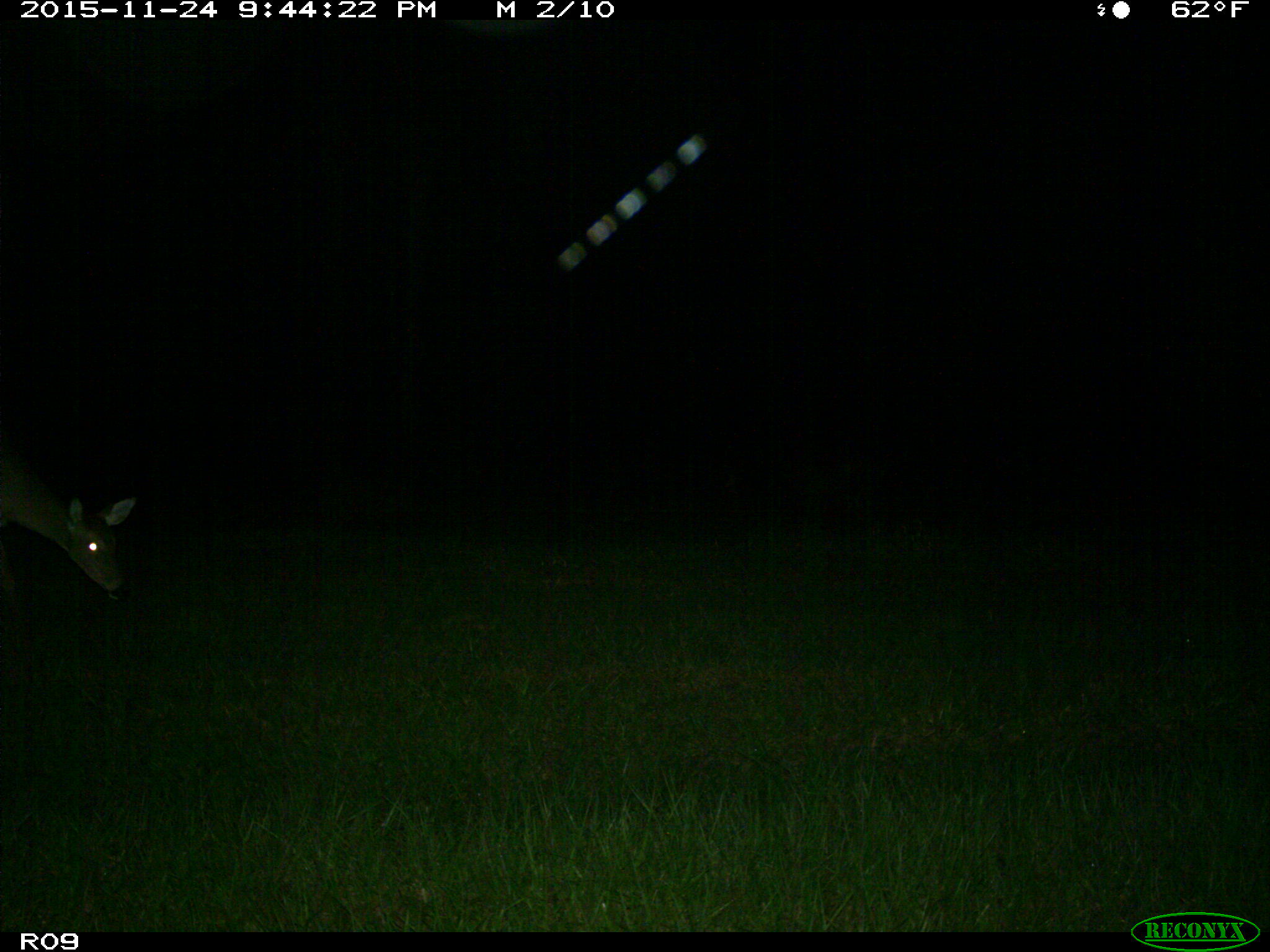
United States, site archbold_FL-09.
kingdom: Animalia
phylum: Chordata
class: Mammalia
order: Artiodactyla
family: Cervidae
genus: Odocoileus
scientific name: Odocoileus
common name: deer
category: unidentified deer